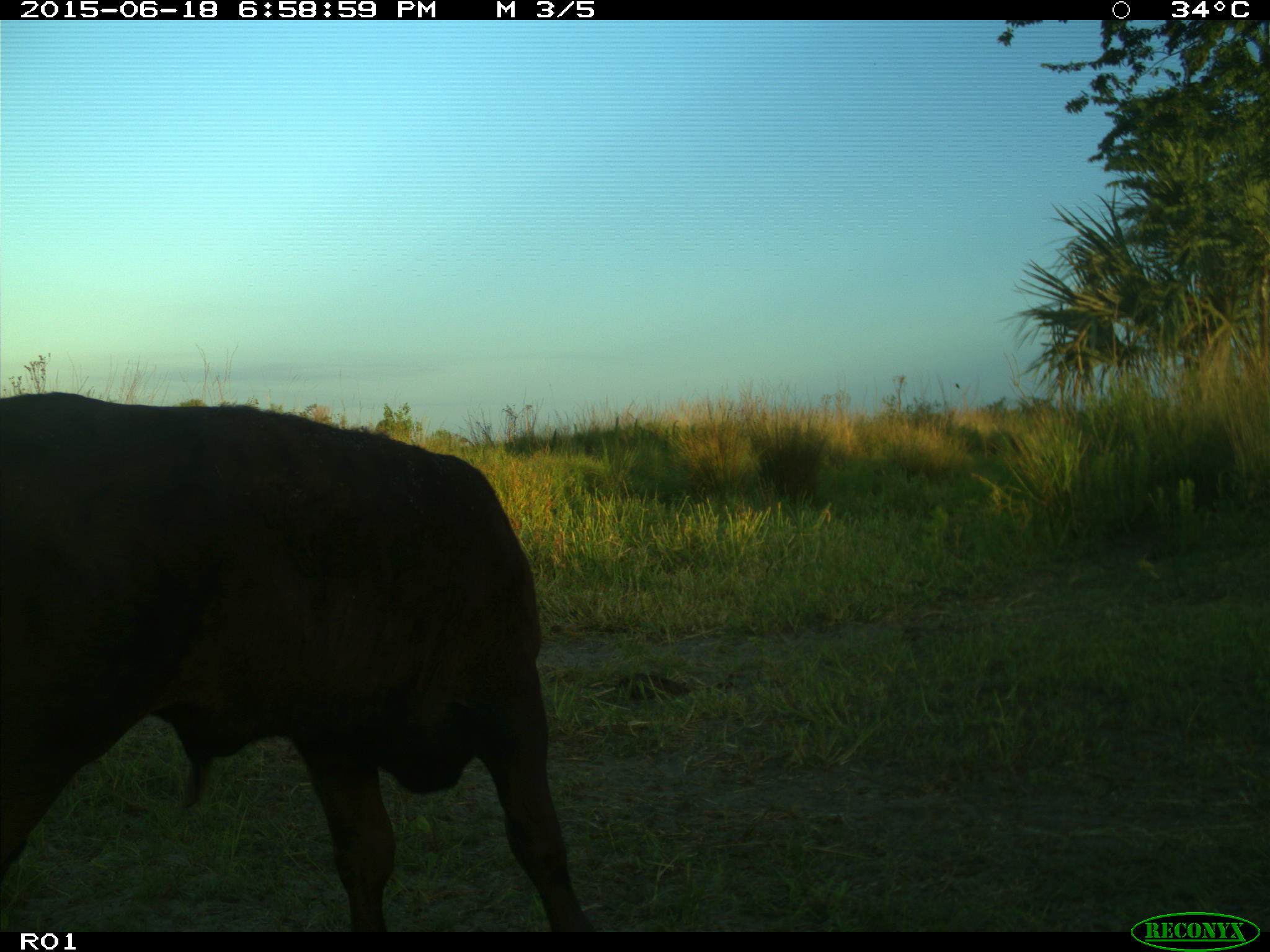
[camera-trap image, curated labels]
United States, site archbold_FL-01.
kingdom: Animalia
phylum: Chordata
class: Mammalia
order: Artiodactyla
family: Bovidae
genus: Bos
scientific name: Bos taurus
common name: domestic cow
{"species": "Bos taurus (domestic cow)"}